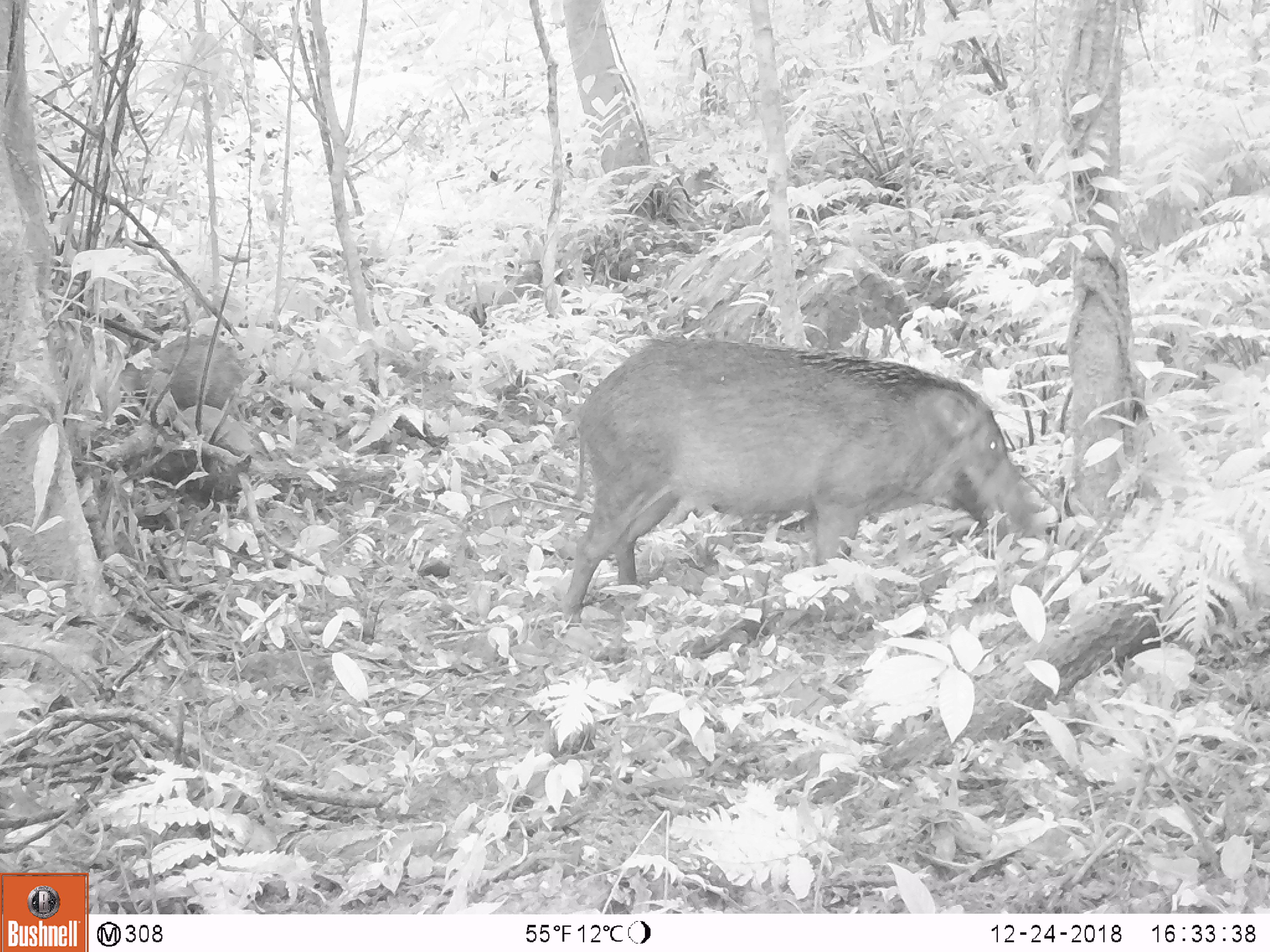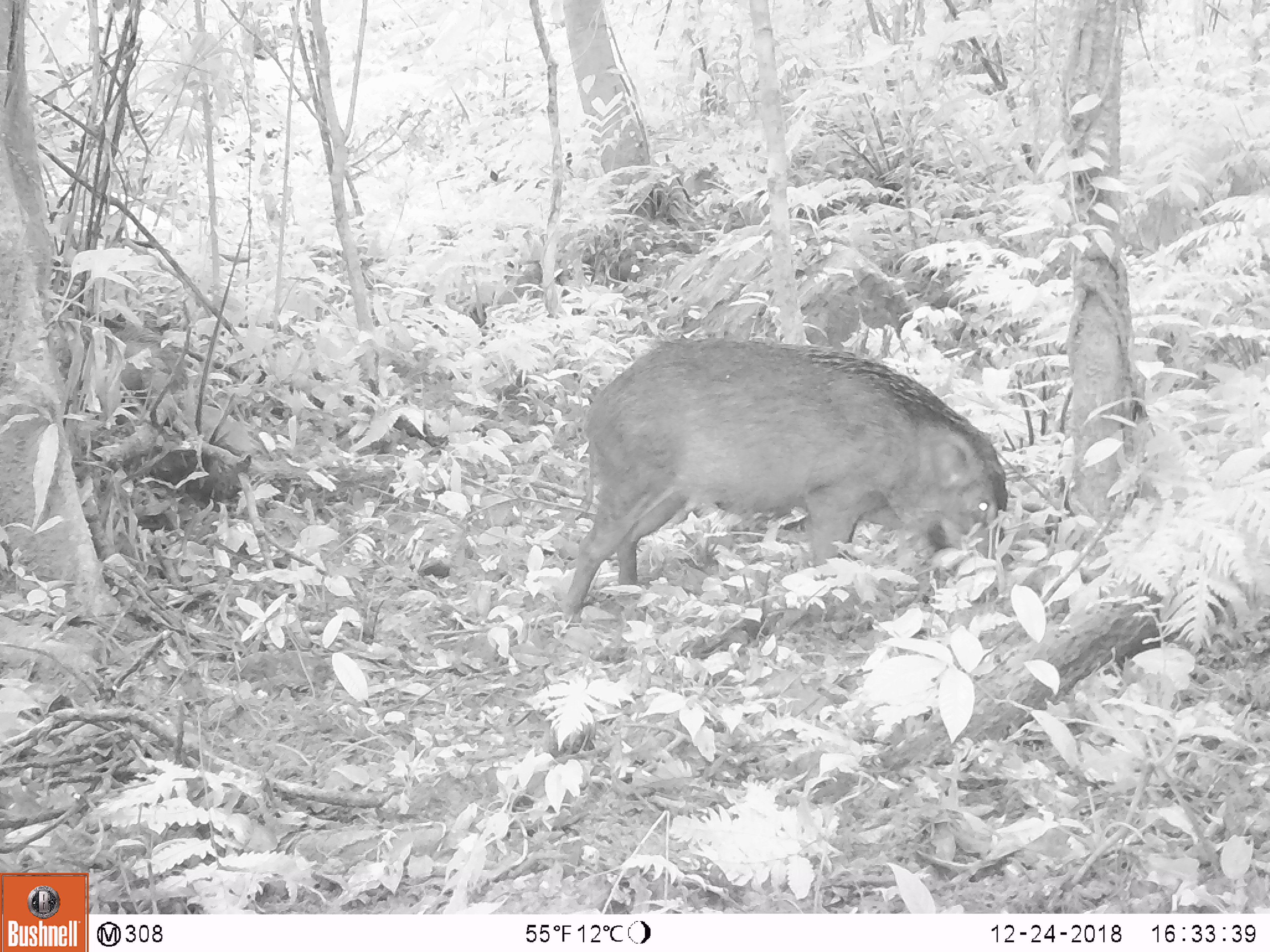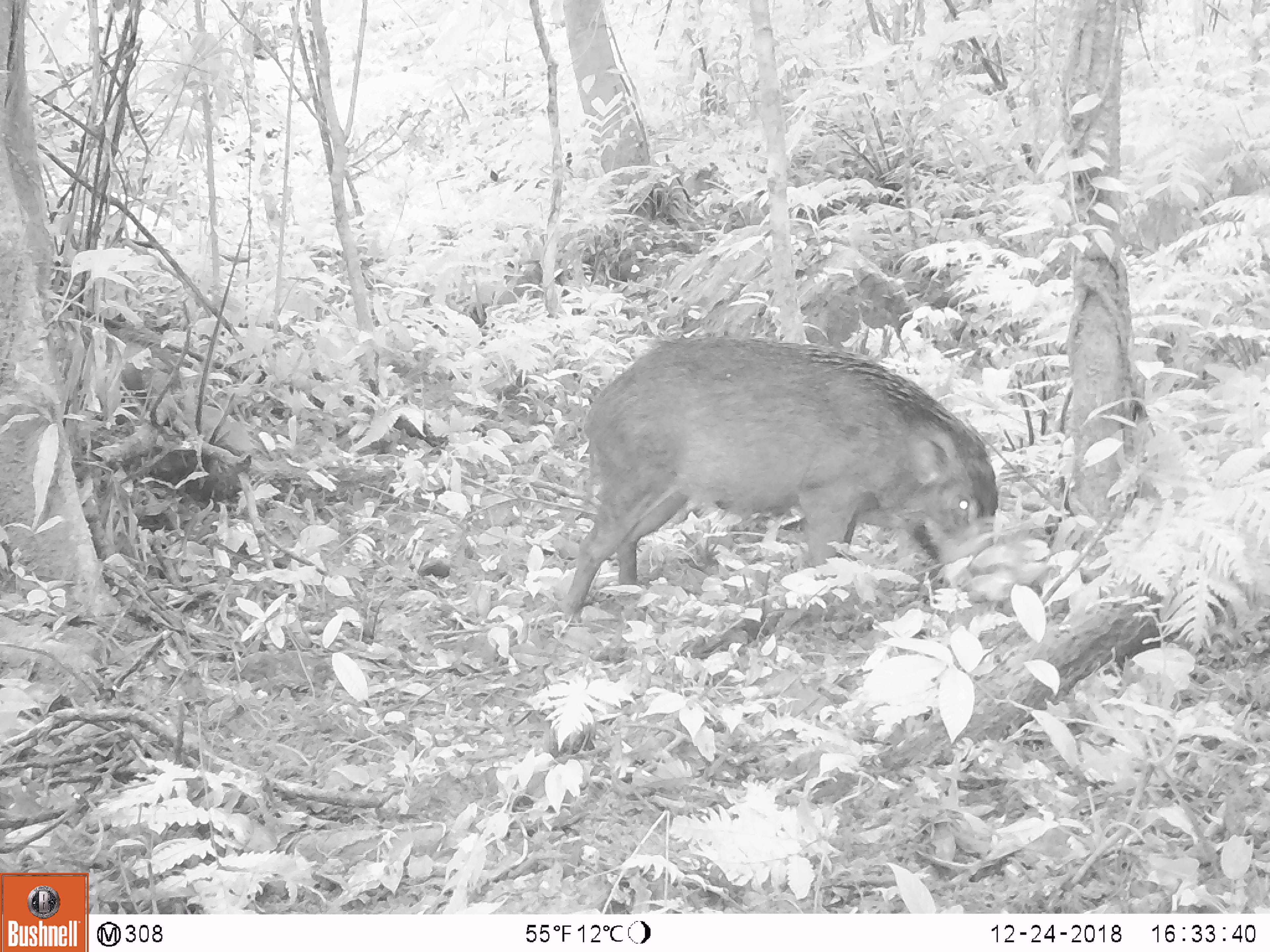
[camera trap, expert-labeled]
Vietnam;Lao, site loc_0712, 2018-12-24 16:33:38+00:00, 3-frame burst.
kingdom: Animalia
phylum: Chordata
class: Mammalia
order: Artiodactyla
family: Suidae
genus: Sus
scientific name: Sus scrofa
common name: eurasian wild pig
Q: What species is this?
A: Eurasian wild pig (Sus scrofa).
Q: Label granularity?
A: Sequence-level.